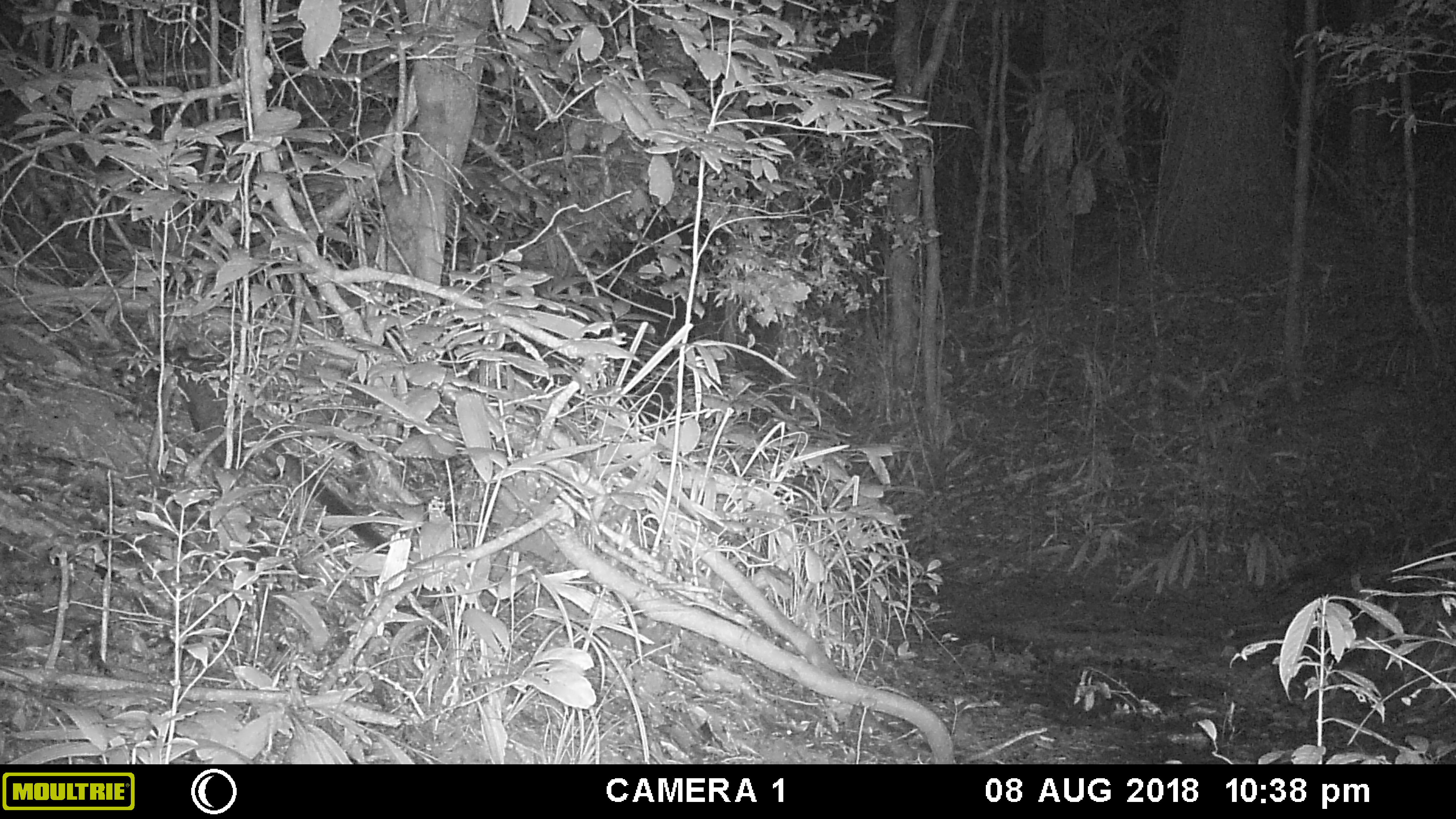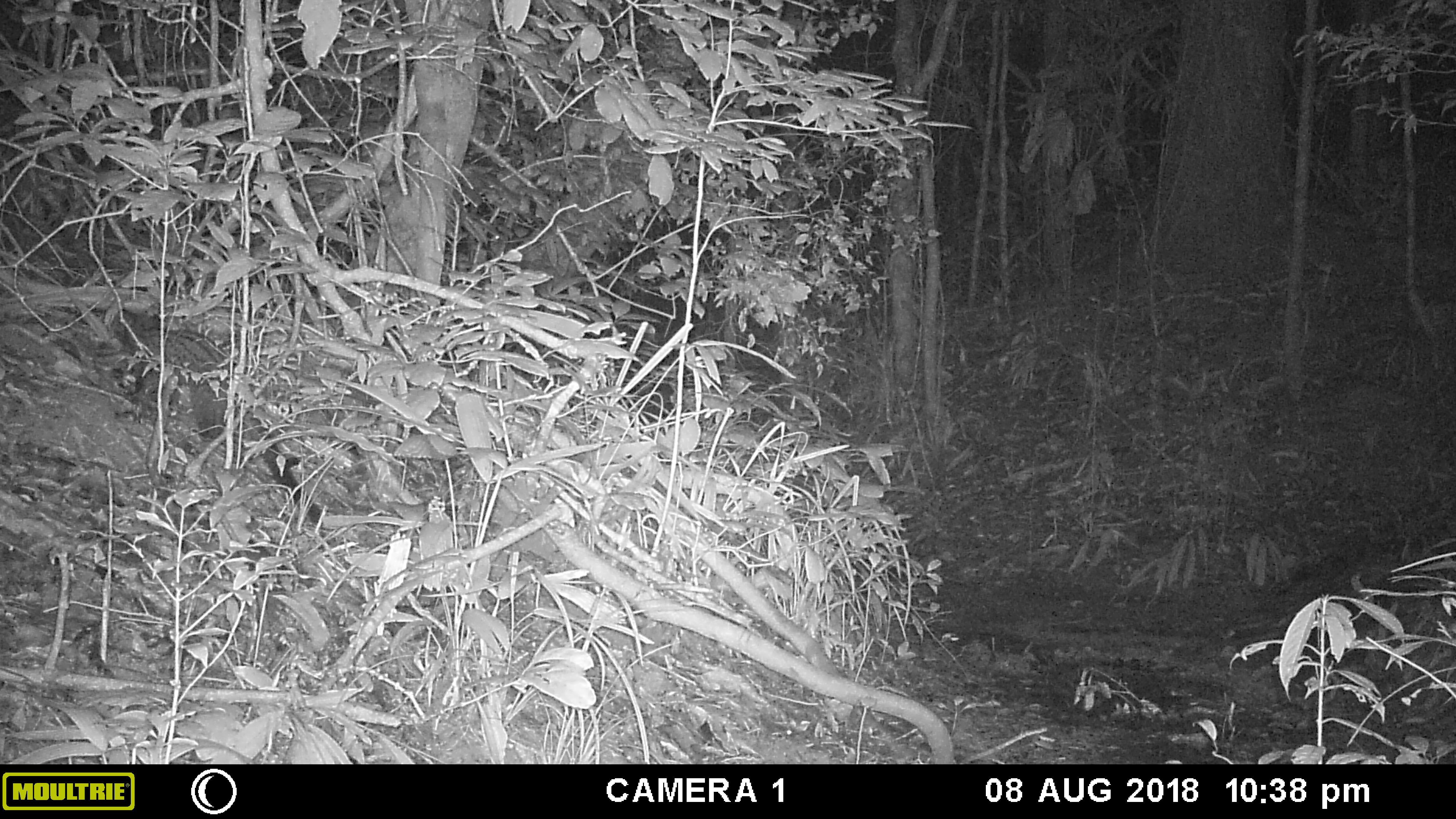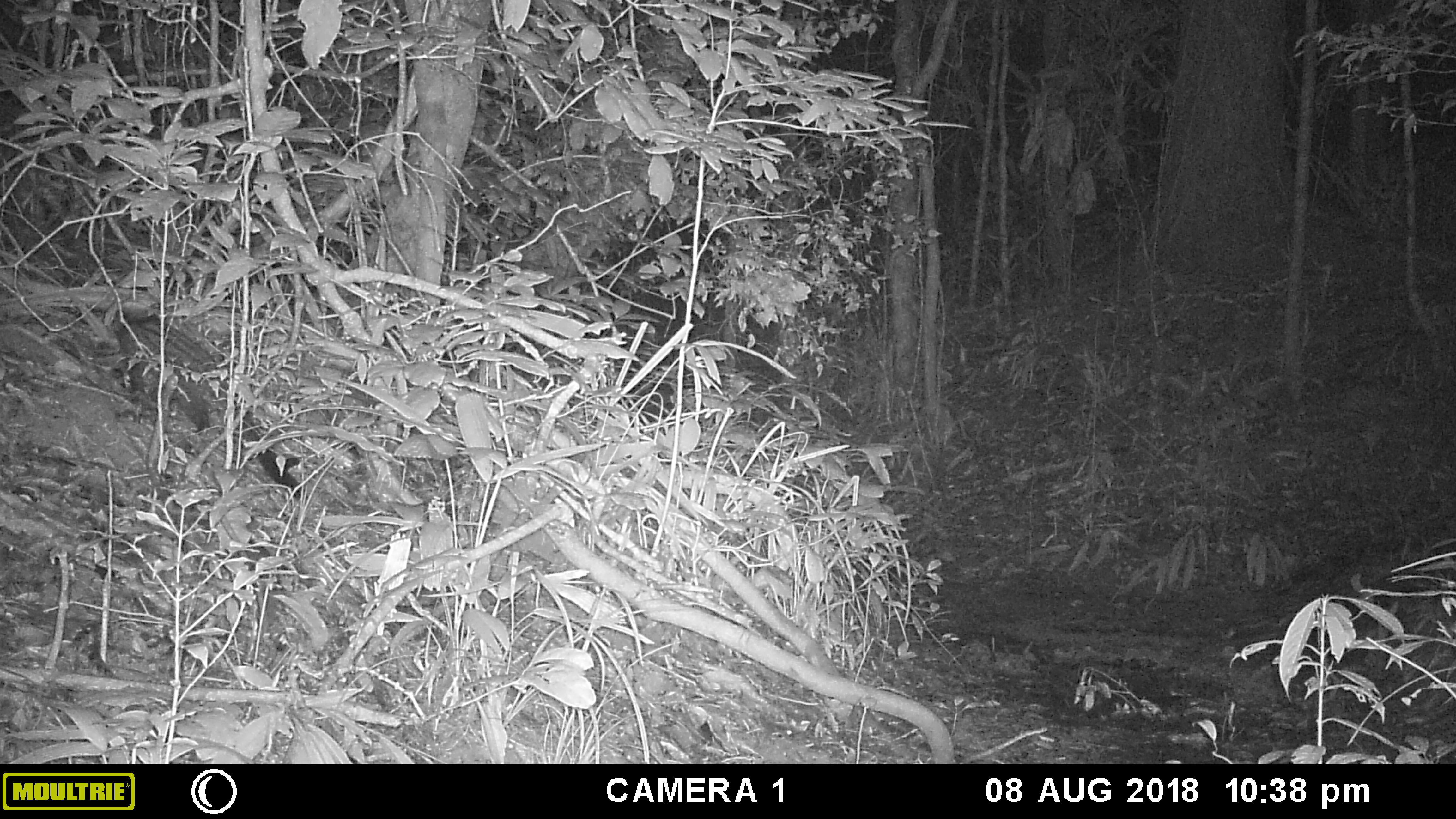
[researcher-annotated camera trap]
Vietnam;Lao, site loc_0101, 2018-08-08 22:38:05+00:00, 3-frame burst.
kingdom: Animalia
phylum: Chordata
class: Mammalia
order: Carnivora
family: Viverridae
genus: Paradoxurus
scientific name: Paradoxurus hermaphroditus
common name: common palm civet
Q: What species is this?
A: Common palm civet (Paradoxurus hermaphroditus).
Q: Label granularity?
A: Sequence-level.